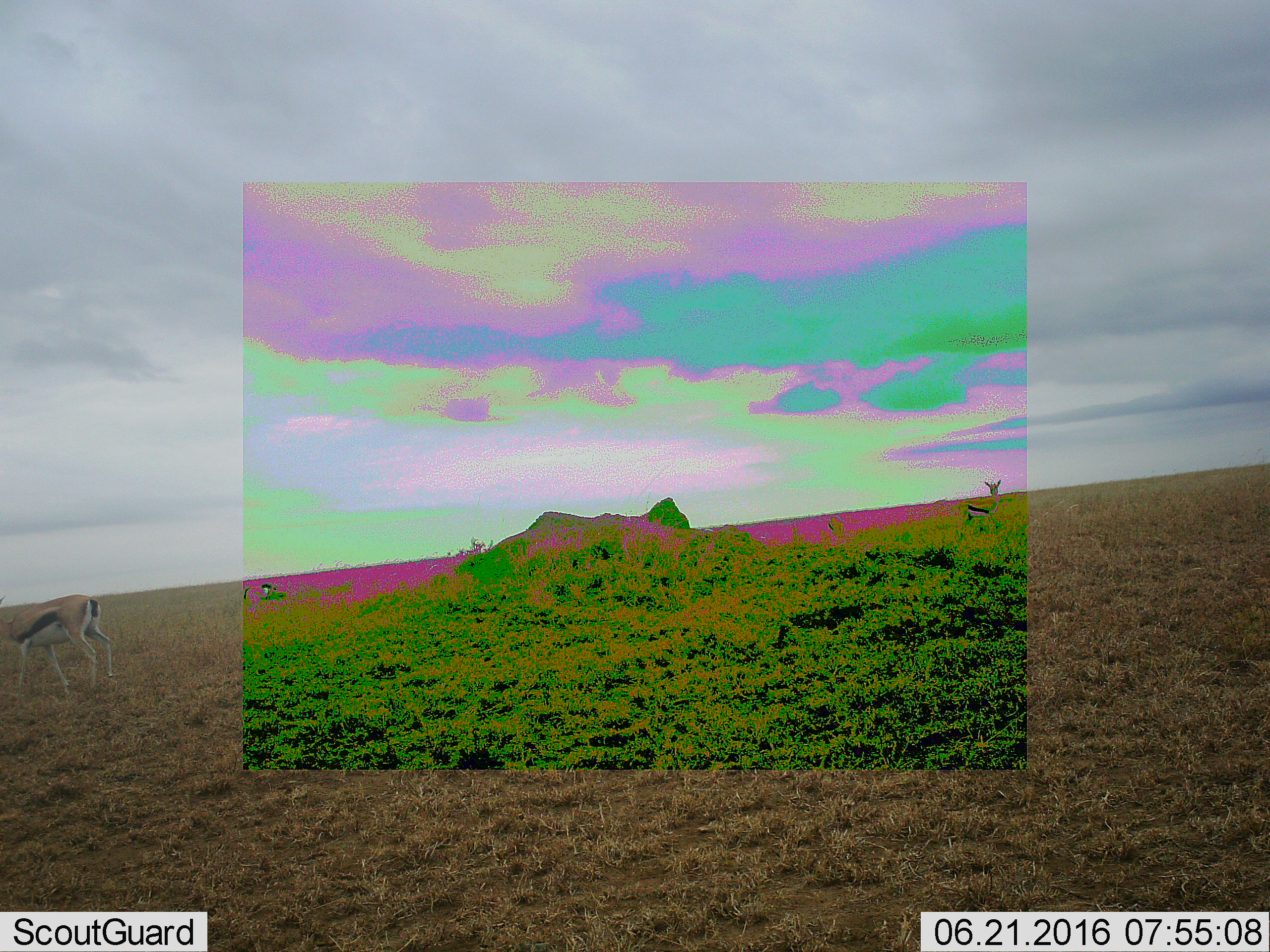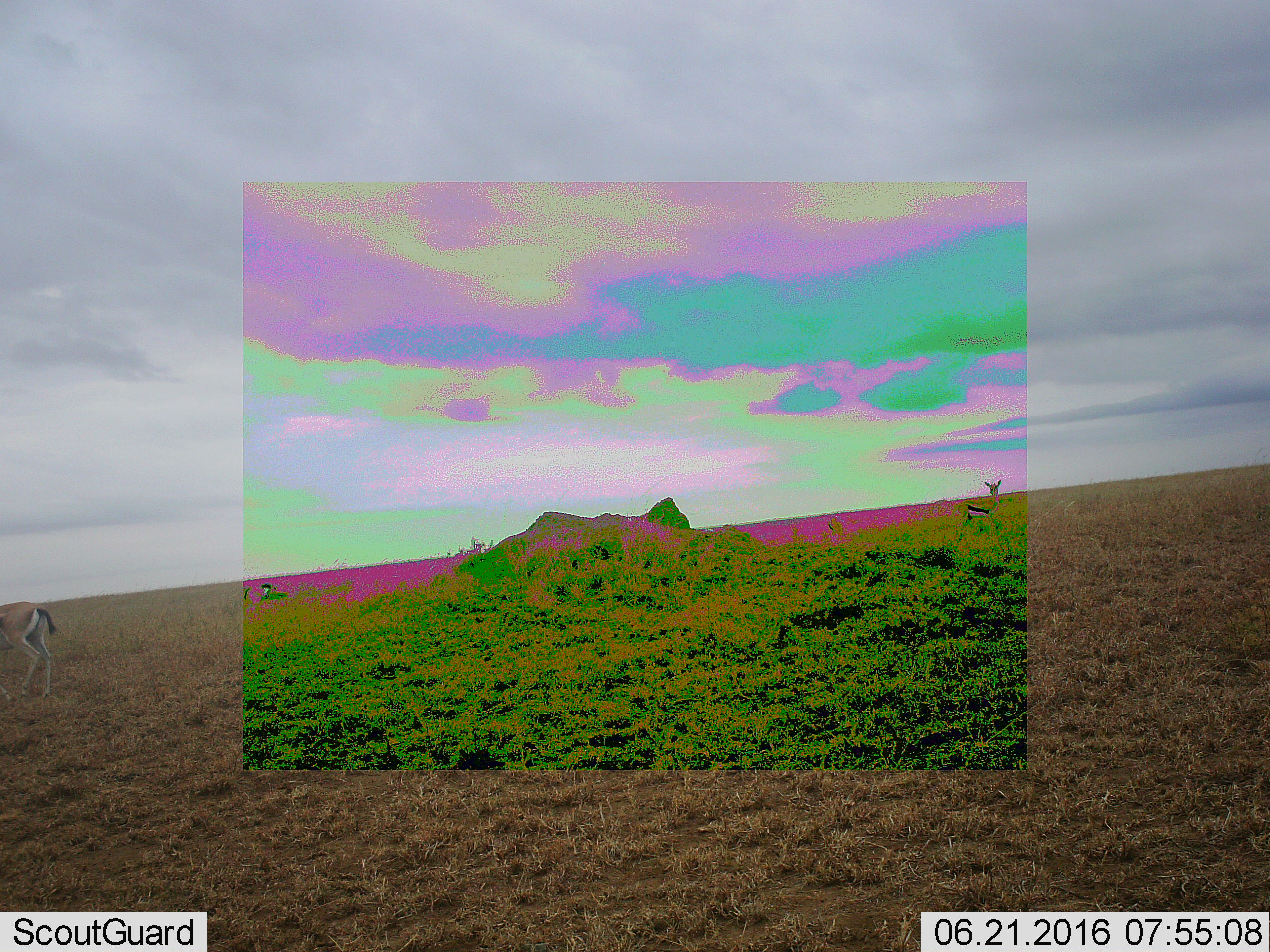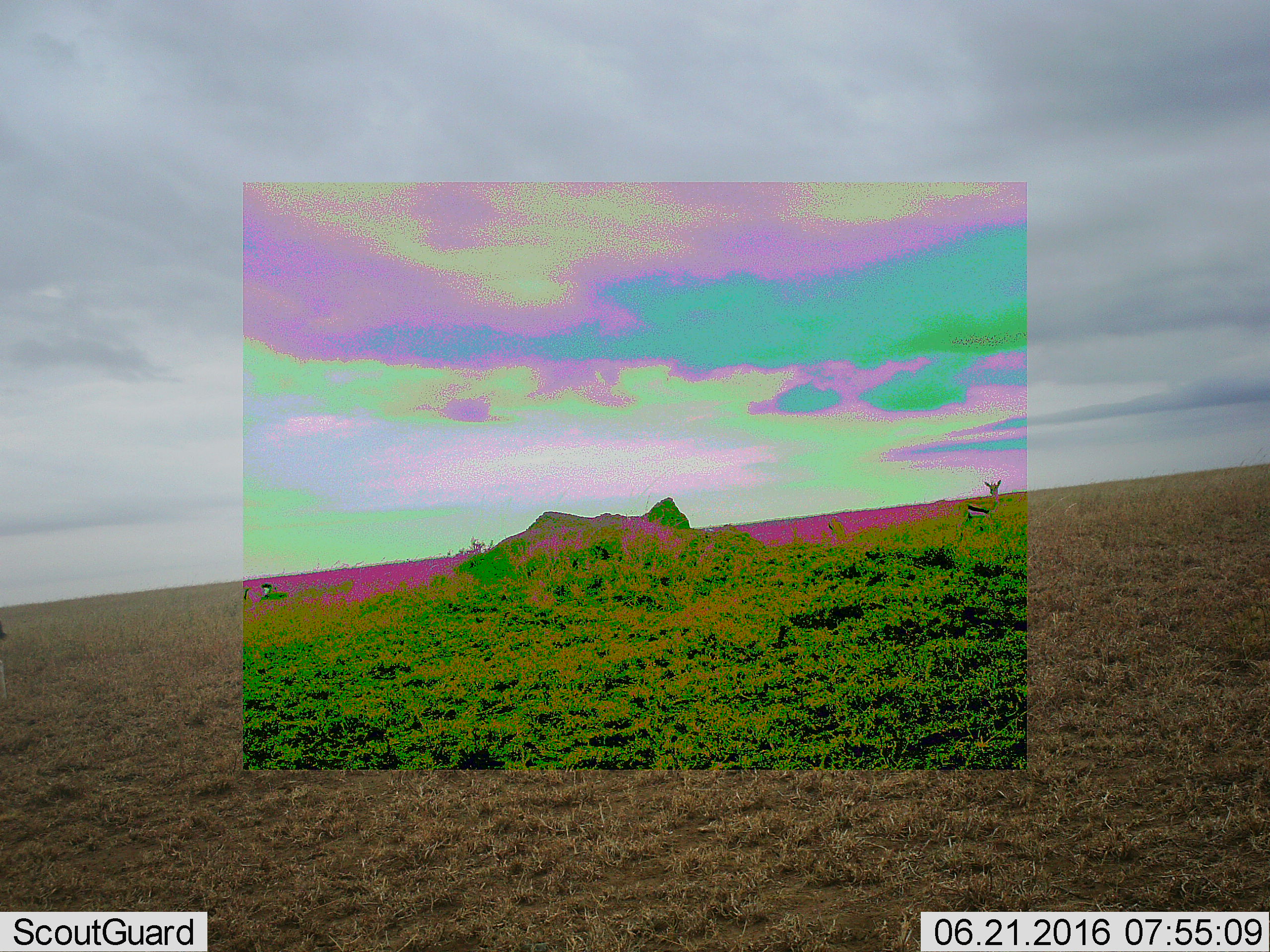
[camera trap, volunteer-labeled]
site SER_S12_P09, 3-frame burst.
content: unidentified animal